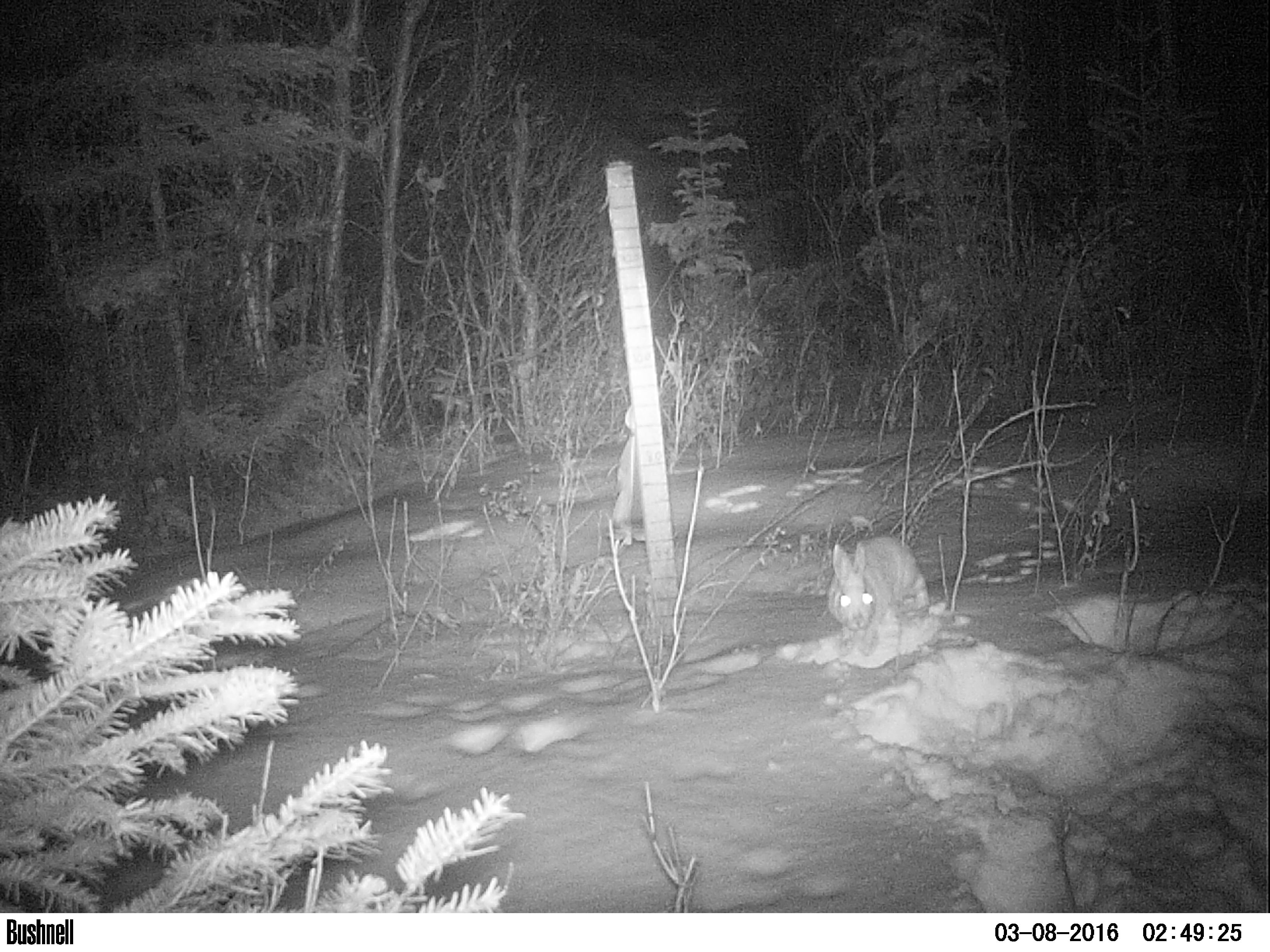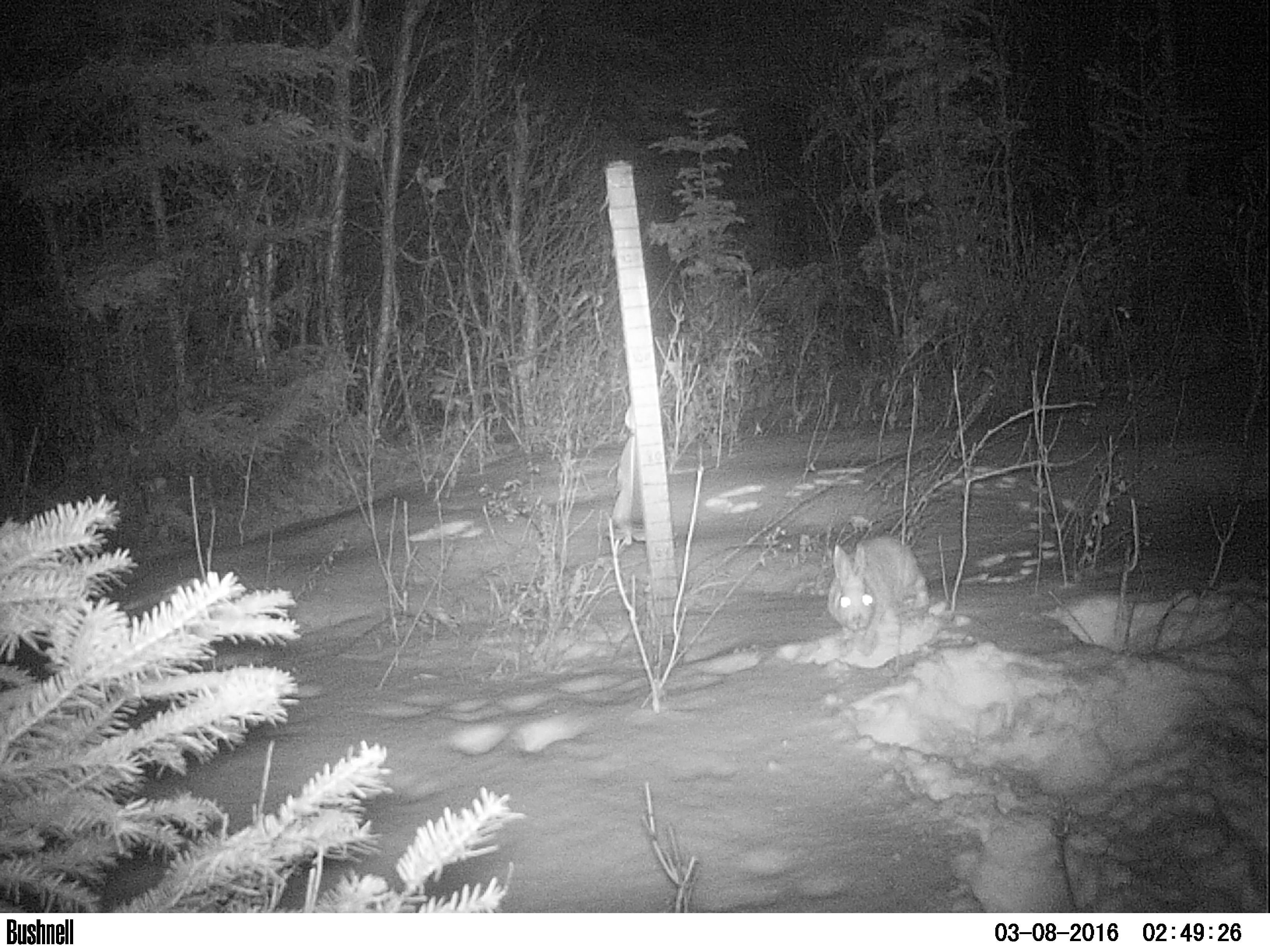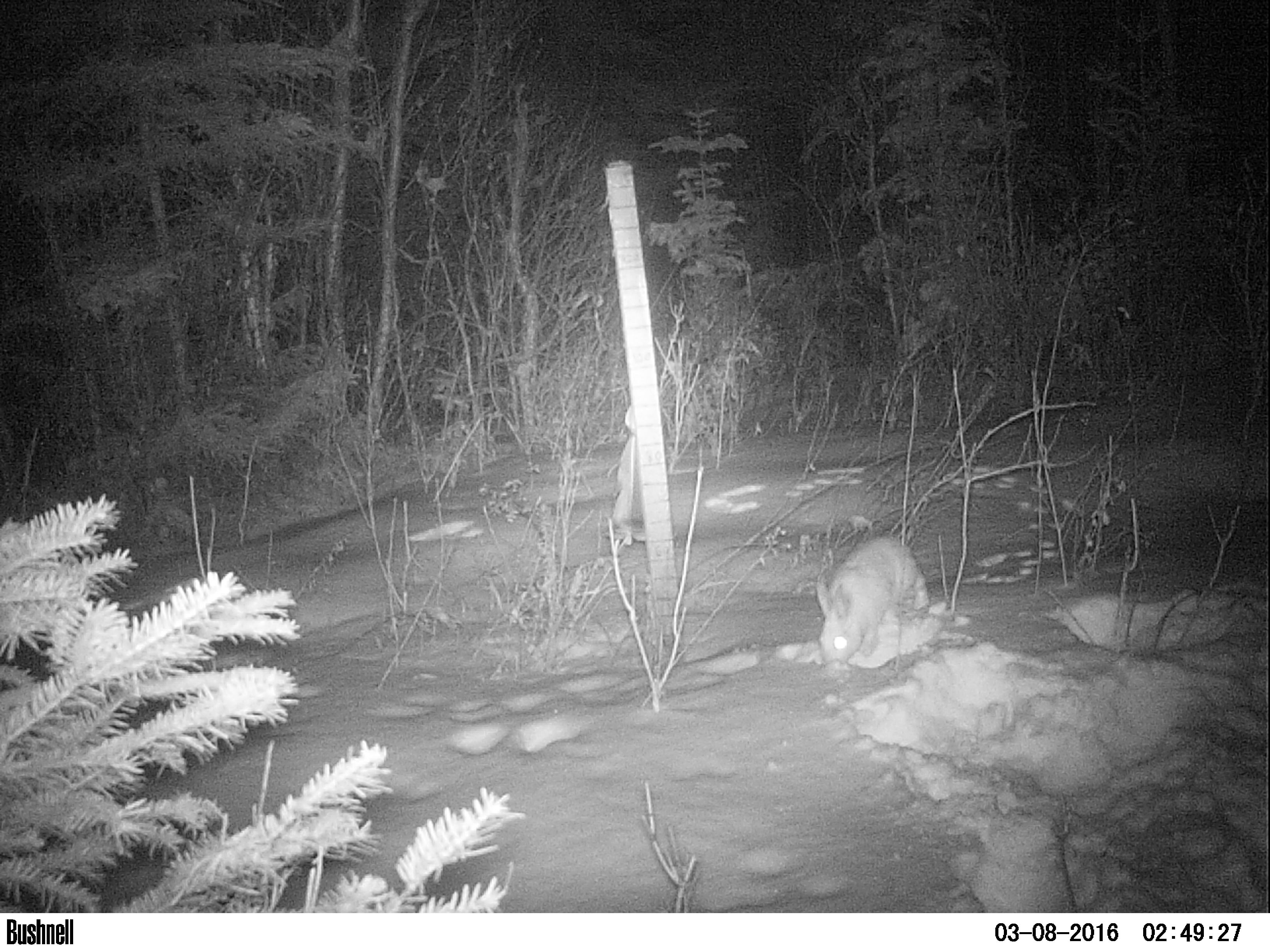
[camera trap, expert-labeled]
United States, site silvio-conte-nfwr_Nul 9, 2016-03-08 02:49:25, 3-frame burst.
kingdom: Animalia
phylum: Chordata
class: Mammalia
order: Lagomorpha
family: Leporidae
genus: Lepus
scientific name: Lepus americanus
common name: snowshoe hare